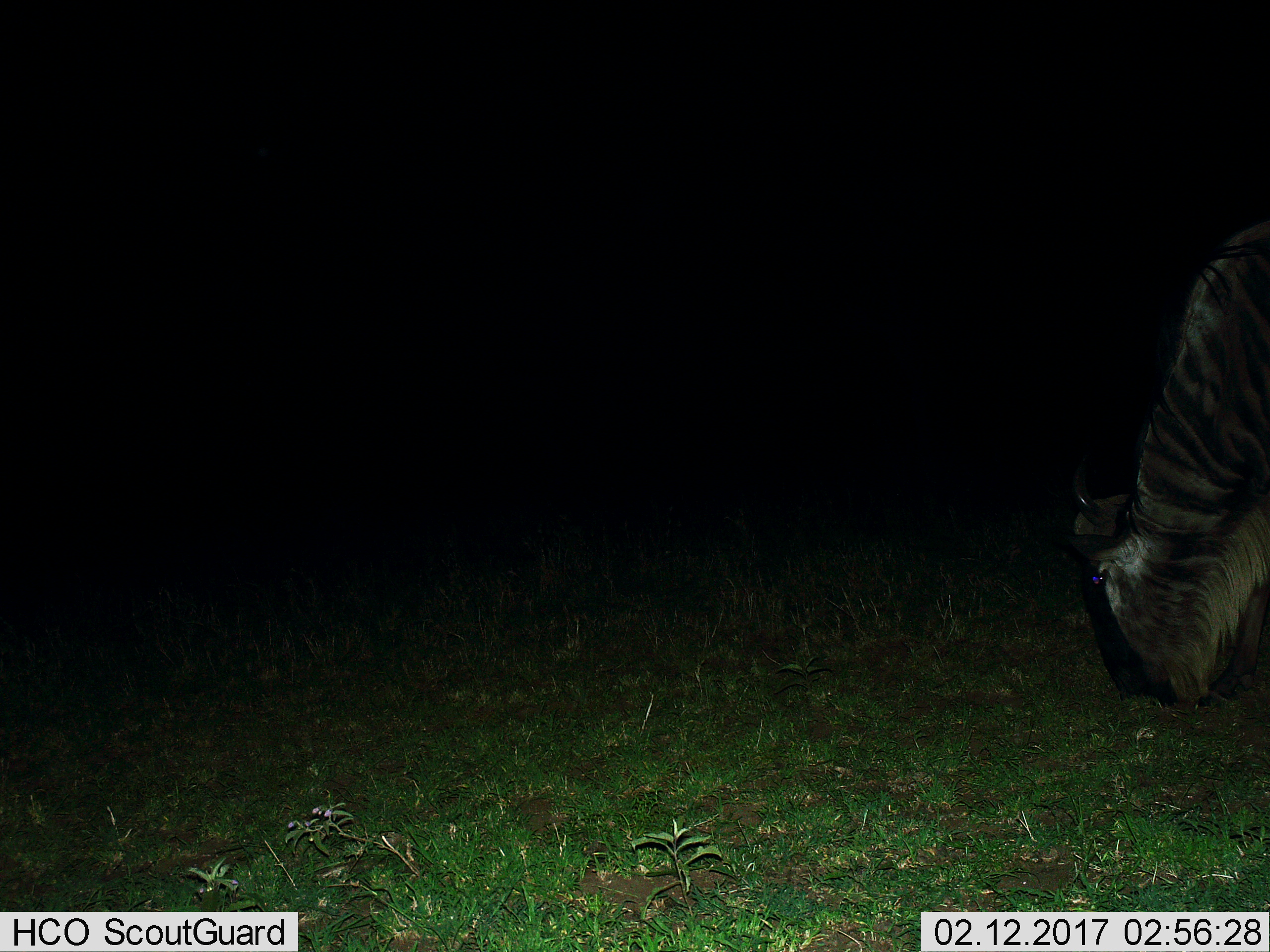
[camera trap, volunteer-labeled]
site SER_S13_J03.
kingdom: Animalia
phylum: Chordata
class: Mammalia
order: Artiodactyla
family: Bovidae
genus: Connochaetes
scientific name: Connochaetes taurinus taurinus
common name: blue wildebeest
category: wildebeestblue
Wildebeestblue (blue wildebeest) (Connochaetes taurinus taurinus), count 1. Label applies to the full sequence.